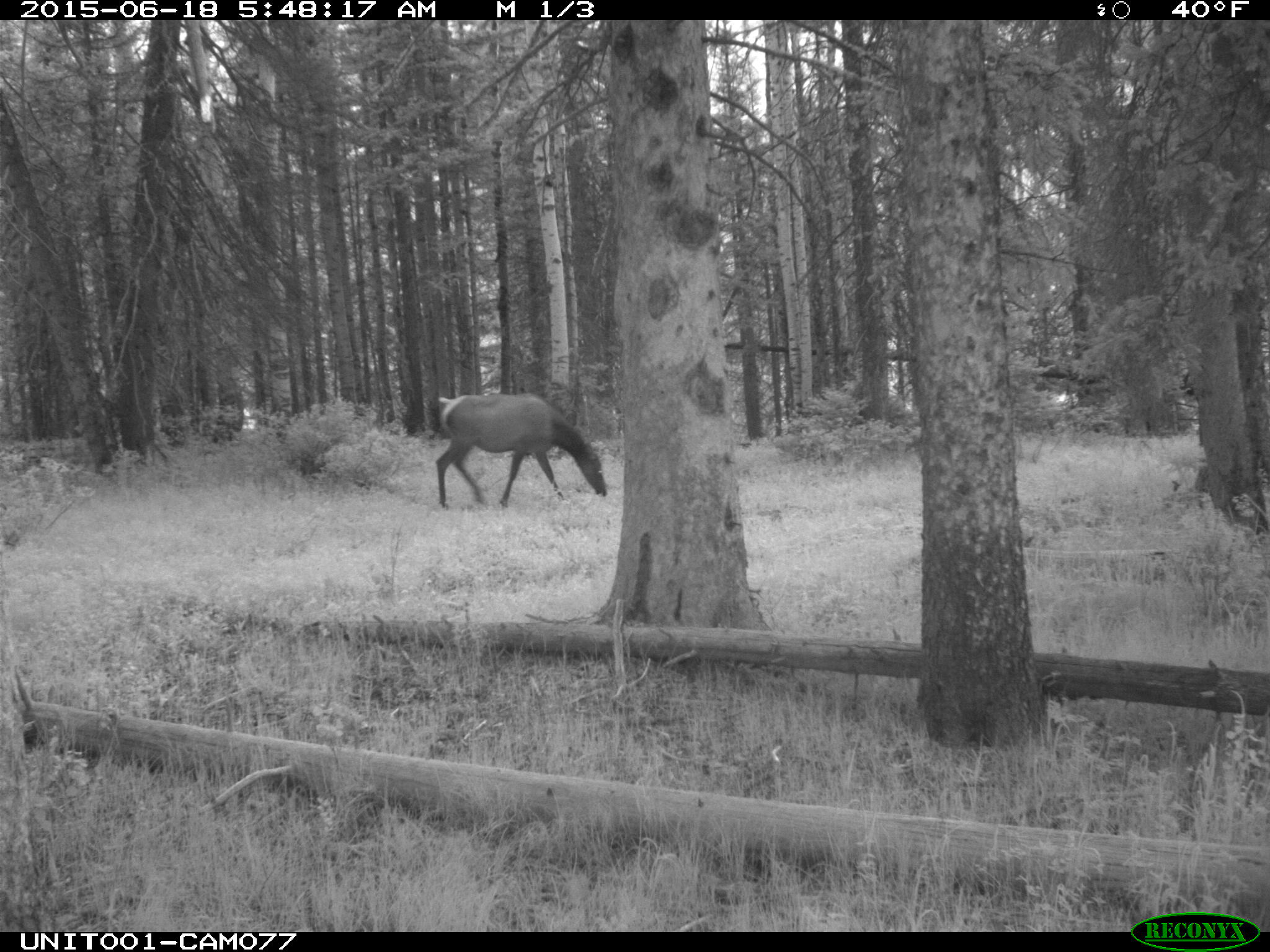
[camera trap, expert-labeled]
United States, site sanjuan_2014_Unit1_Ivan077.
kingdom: Animalia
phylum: Chordata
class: Mammalia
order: Artiodactyla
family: Cervidae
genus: Cervus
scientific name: Cervus elaphus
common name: red deer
Cervus elaphus (red deer).